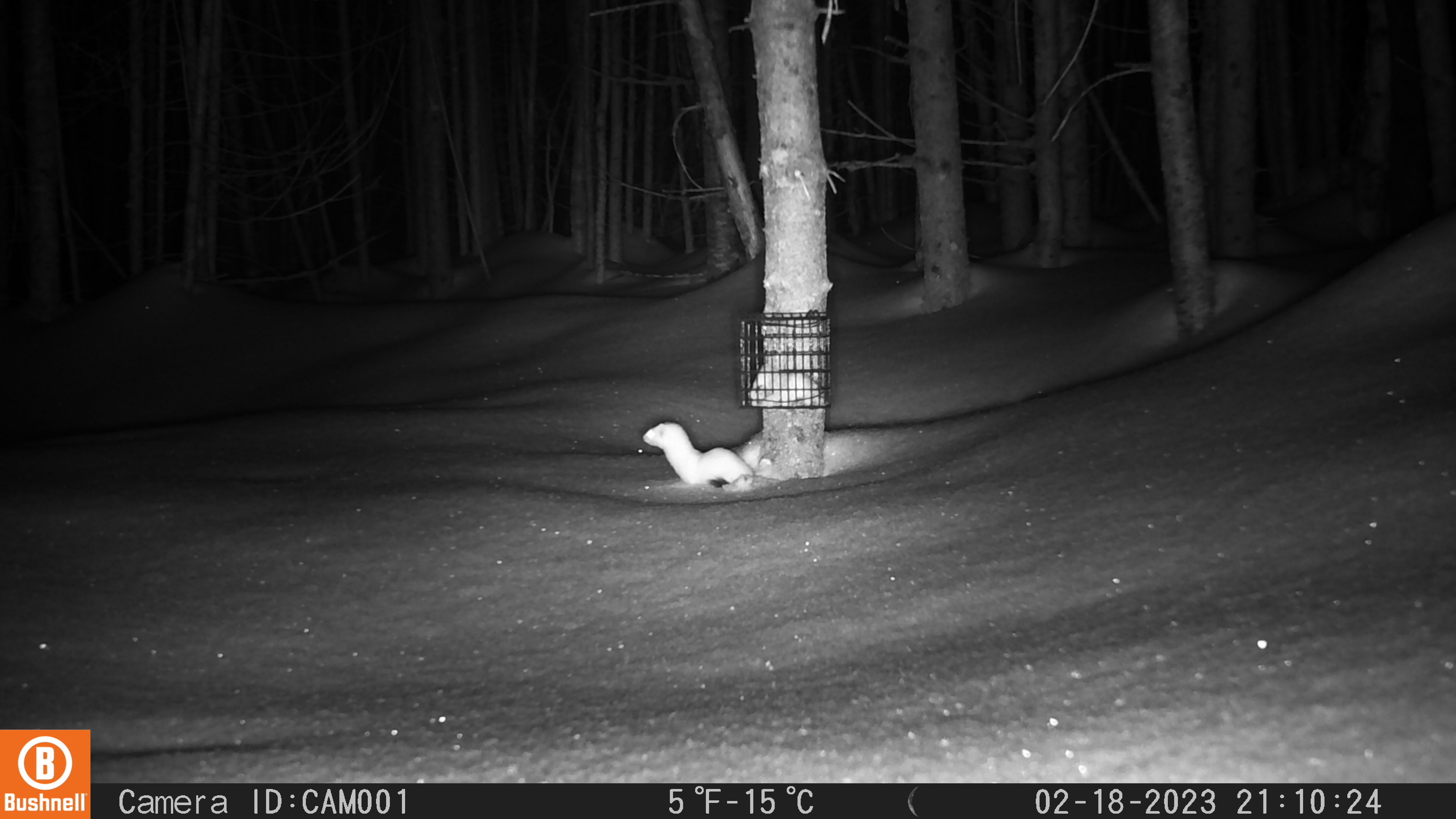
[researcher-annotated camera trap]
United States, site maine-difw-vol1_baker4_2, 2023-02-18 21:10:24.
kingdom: Animalia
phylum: Chordata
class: Mammalia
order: Carnivora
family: Mustelidae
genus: Mustela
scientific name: Mustela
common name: weasel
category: weasel sp.